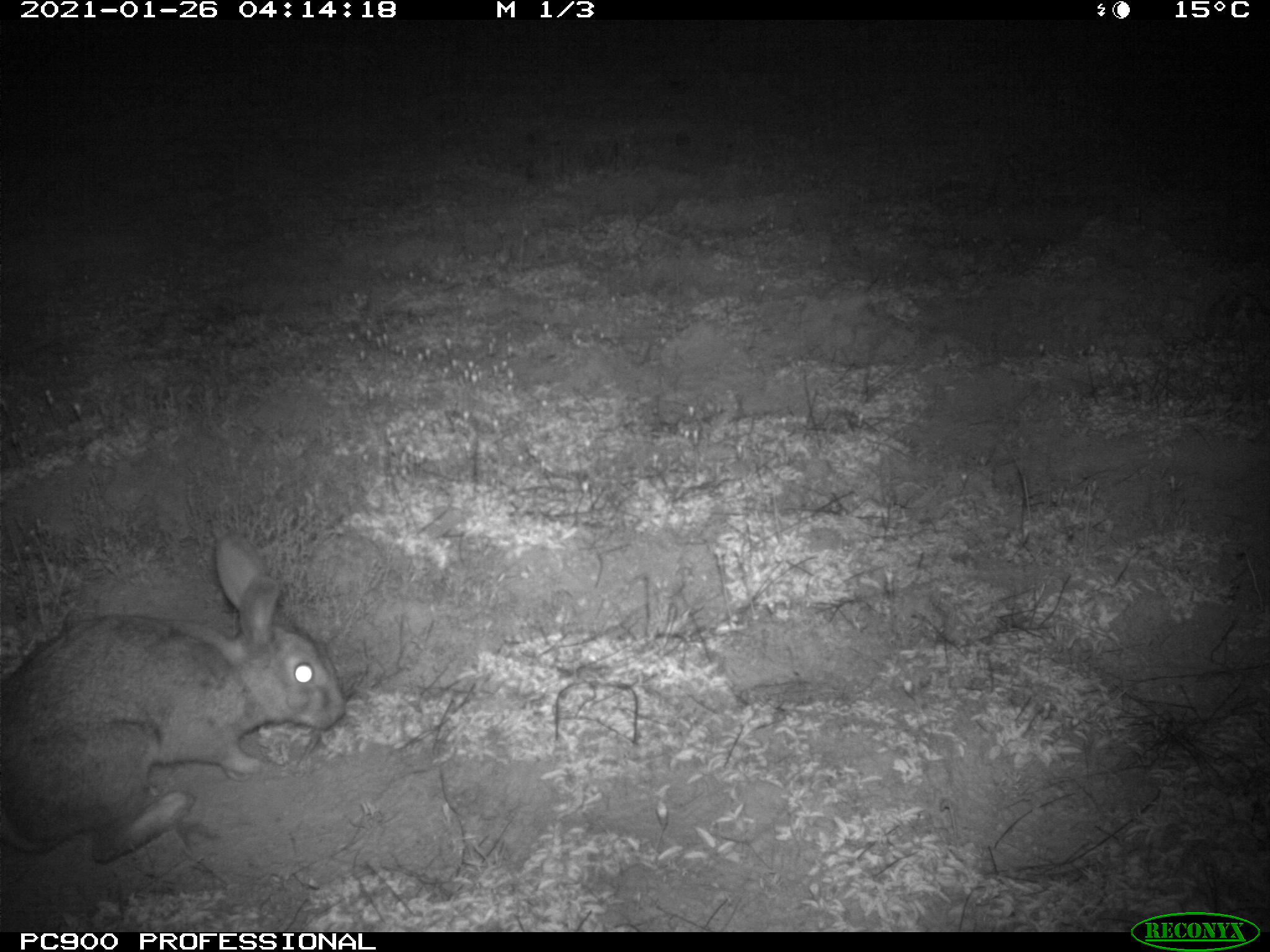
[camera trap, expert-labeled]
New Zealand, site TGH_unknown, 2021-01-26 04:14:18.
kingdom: Animalia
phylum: Chordata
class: Mammalia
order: Lagomorpha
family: Leporidae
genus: Oryctolagus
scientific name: Oryctolagus cuniculus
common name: european rabbit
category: rabbit